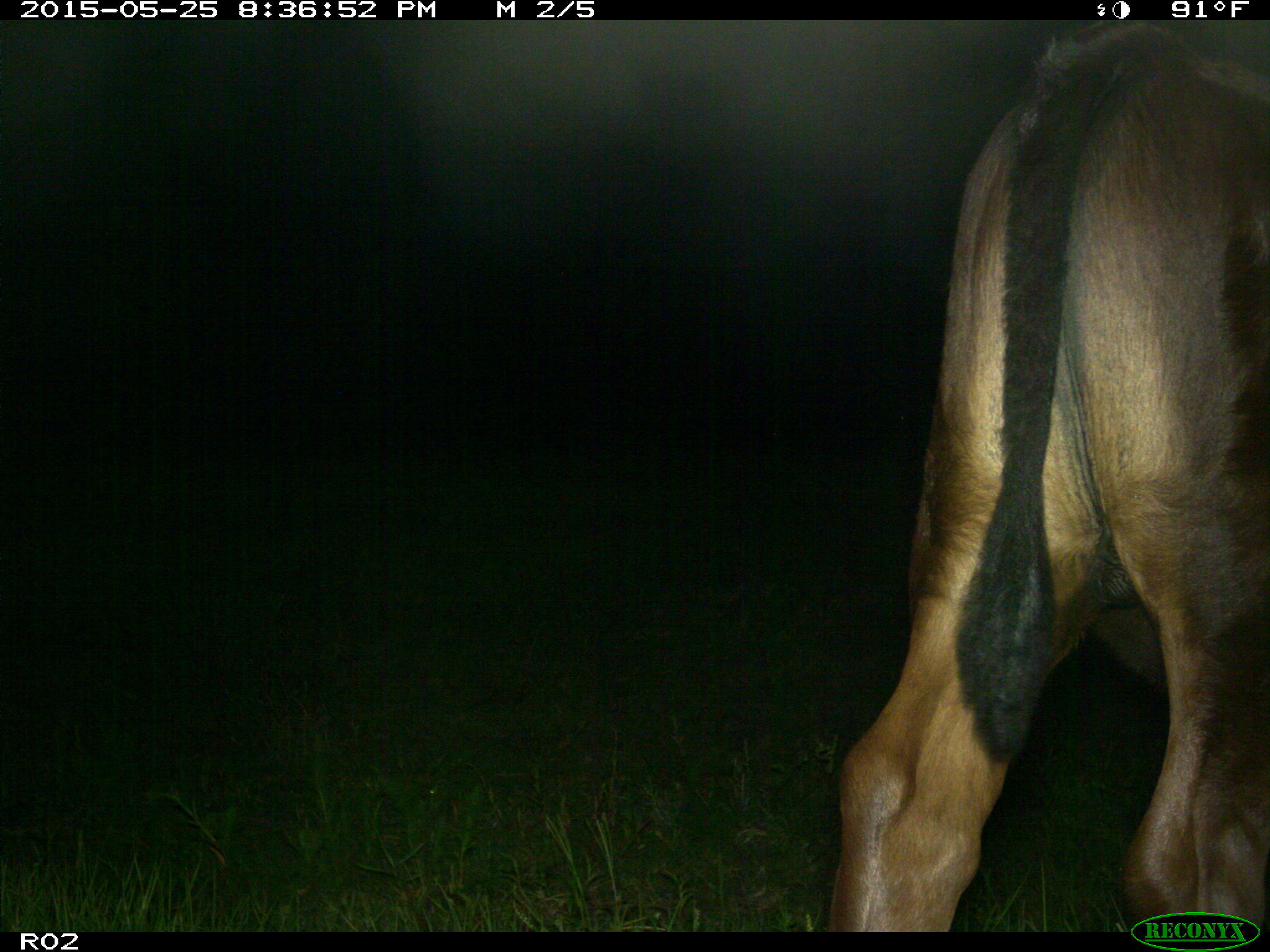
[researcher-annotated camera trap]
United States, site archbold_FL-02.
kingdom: Animalia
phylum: Chordata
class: Mammalia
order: Artiodactyla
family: Bovidae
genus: Bos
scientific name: Bos taurus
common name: domestic cow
Bos taurus (domestic cow).